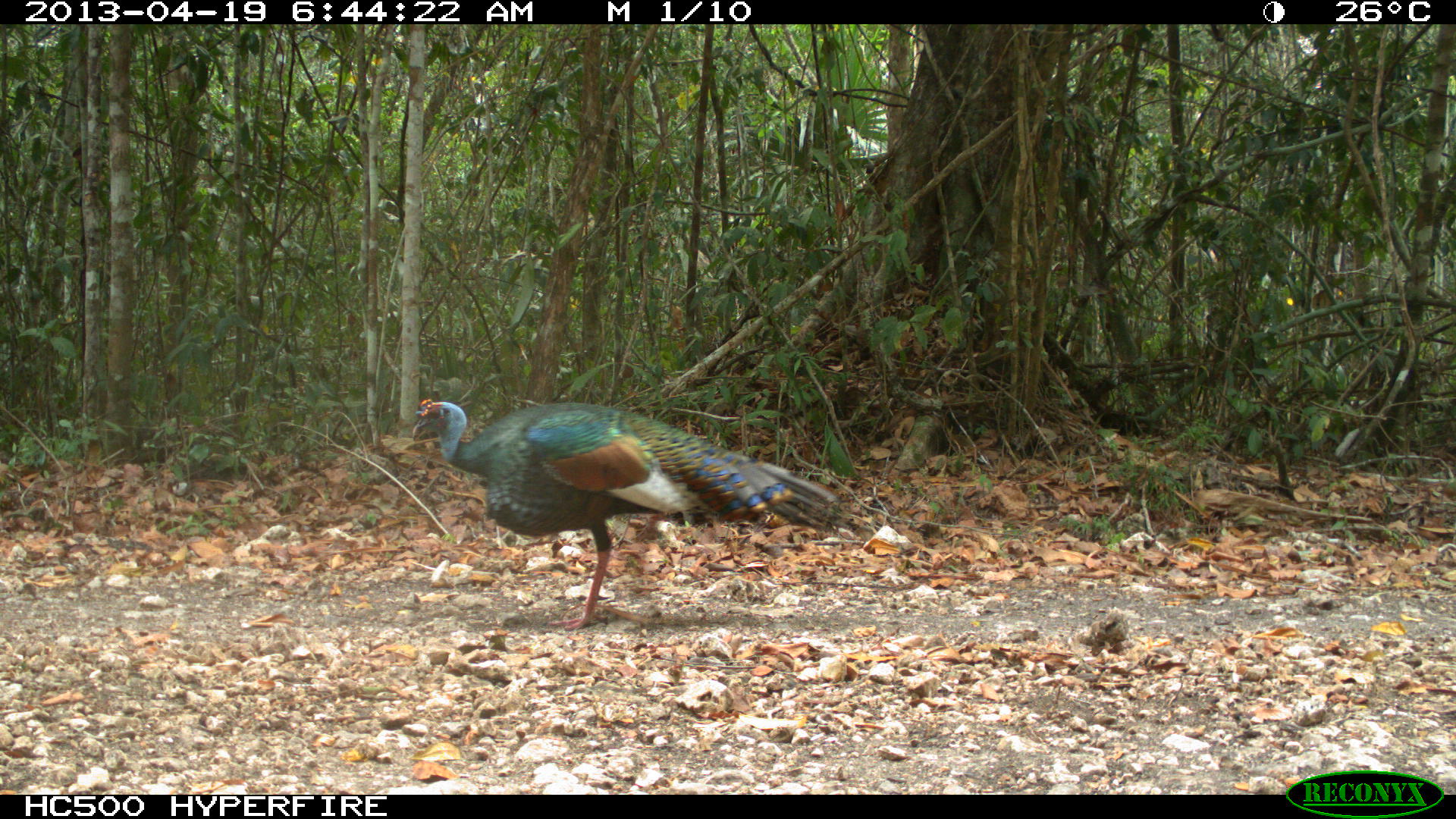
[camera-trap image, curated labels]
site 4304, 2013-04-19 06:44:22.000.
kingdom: Animalia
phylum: Chordata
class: Aves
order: Galliformes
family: Phasianidae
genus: Meleagris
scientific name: Meleagris ocellata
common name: ocellated turkey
Meleagris ocellata (ocellated turkey), count 1, sex male.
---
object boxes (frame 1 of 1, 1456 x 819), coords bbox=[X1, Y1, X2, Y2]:
meleagris ocellata: bbox=[413, 398, 872, 629]